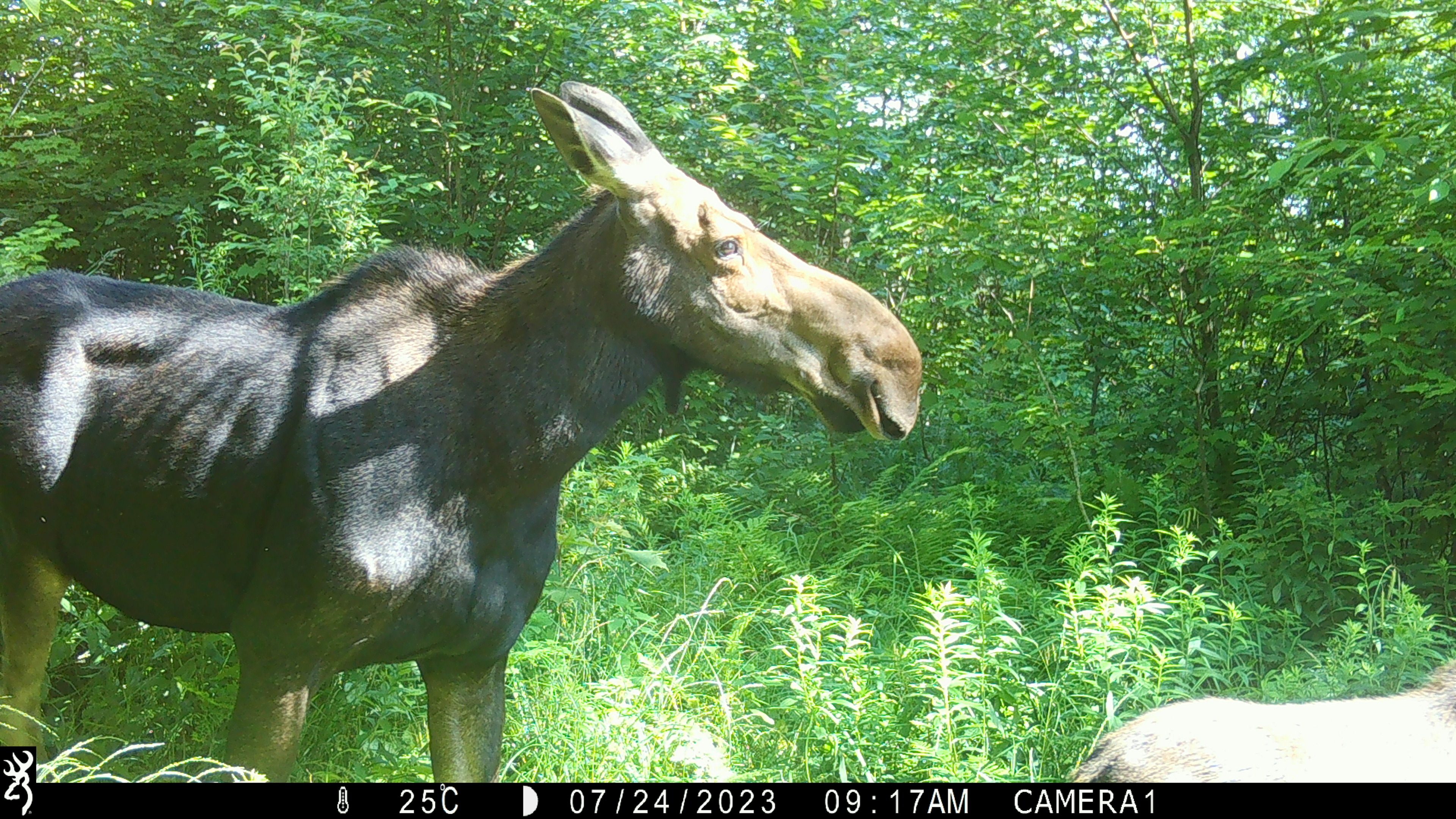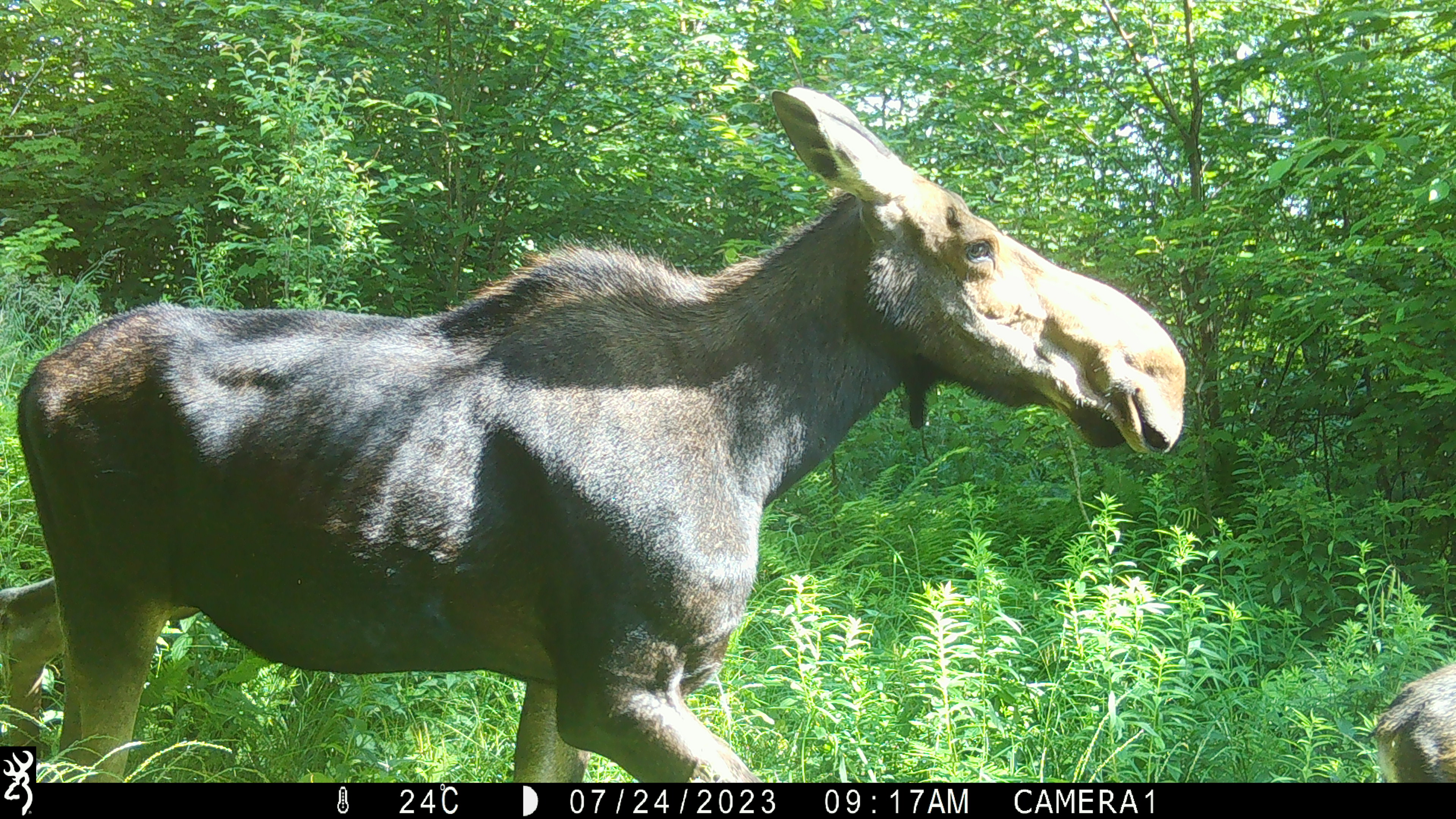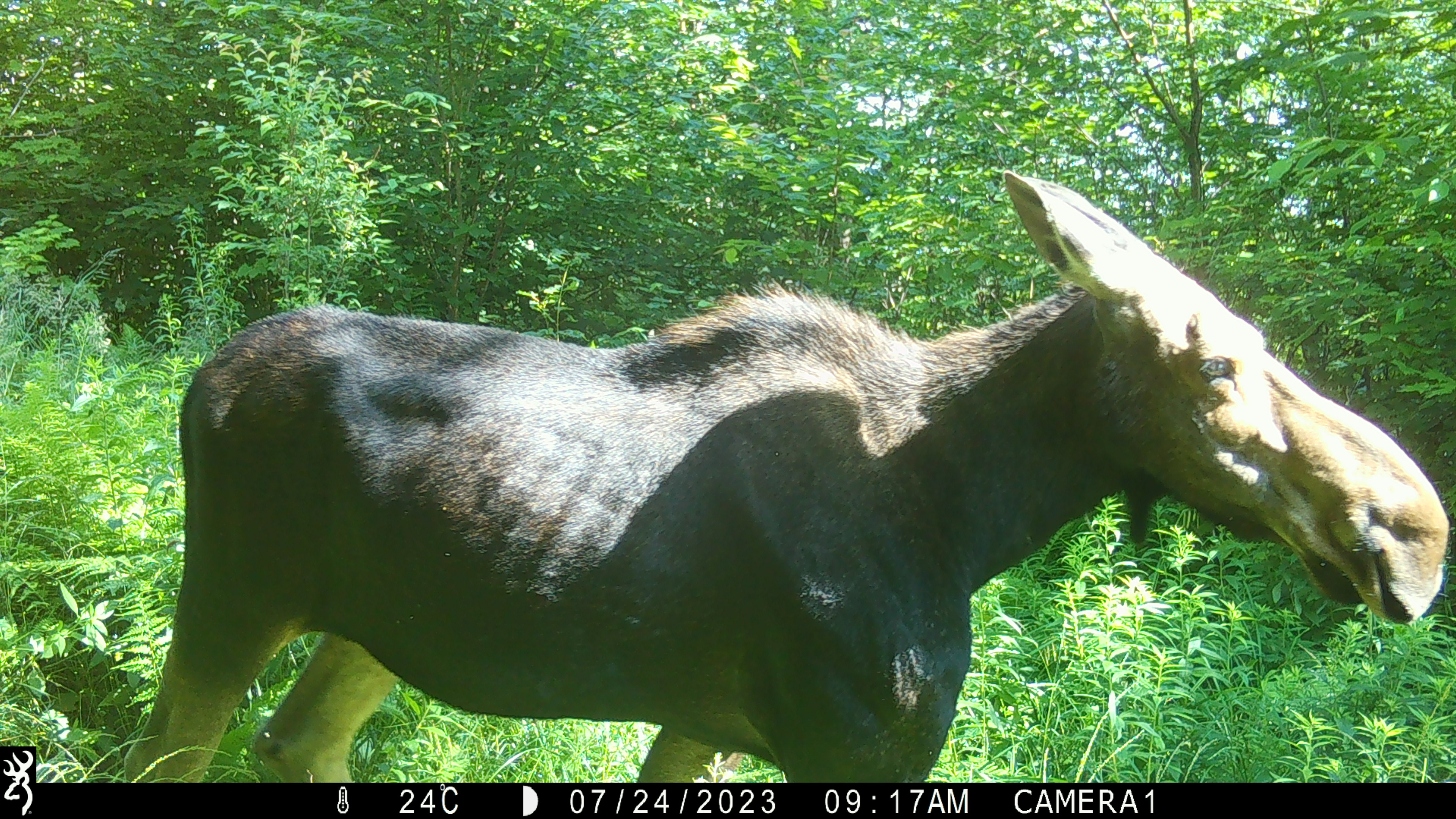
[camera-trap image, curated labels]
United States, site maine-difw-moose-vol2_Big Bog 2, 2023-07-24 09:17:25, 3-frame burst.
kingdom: Animalia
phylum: Chordata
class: Mammalia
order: Artiodactyla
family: Cervidae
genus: Alces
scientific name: Alces alces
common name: moose